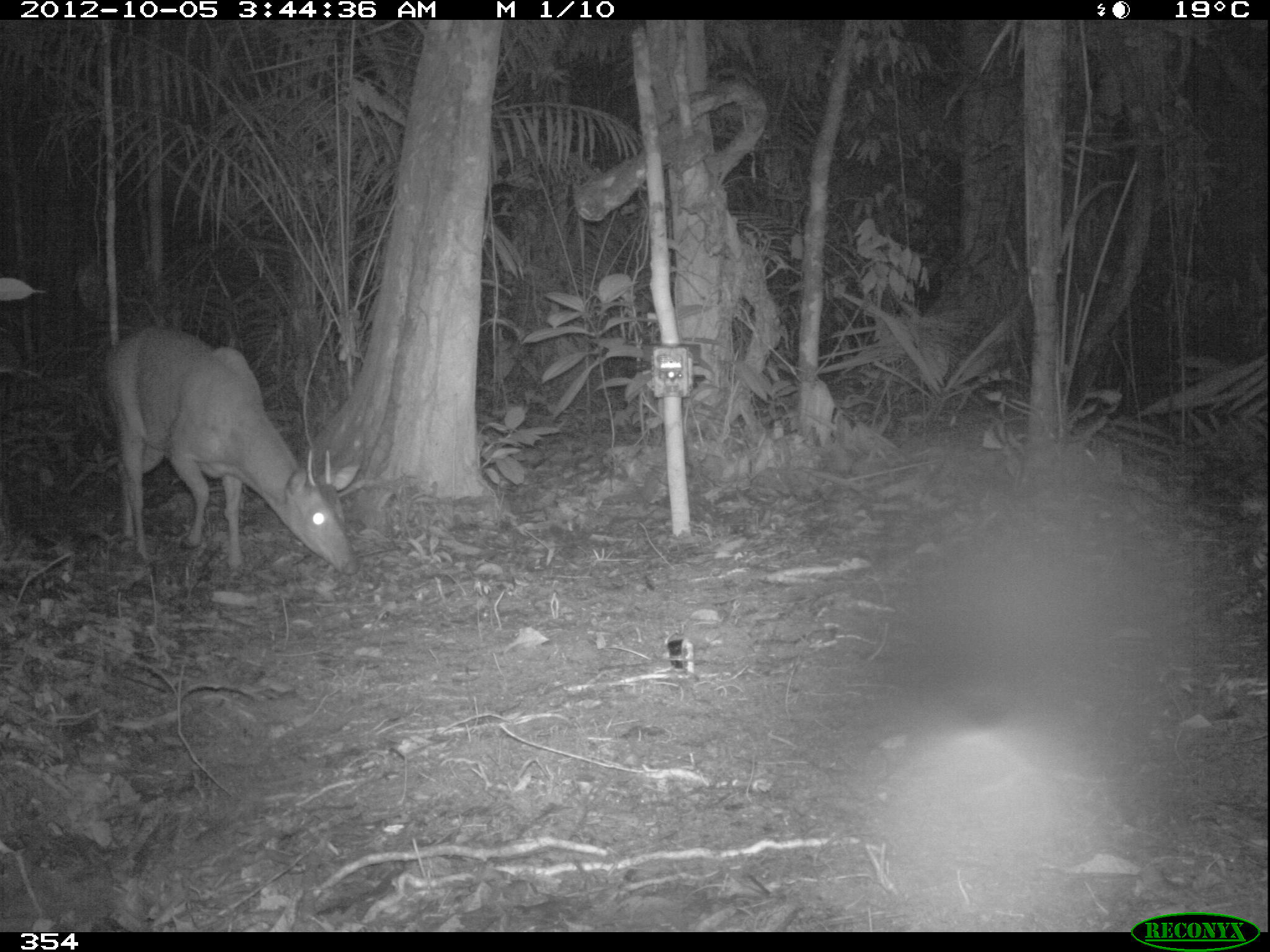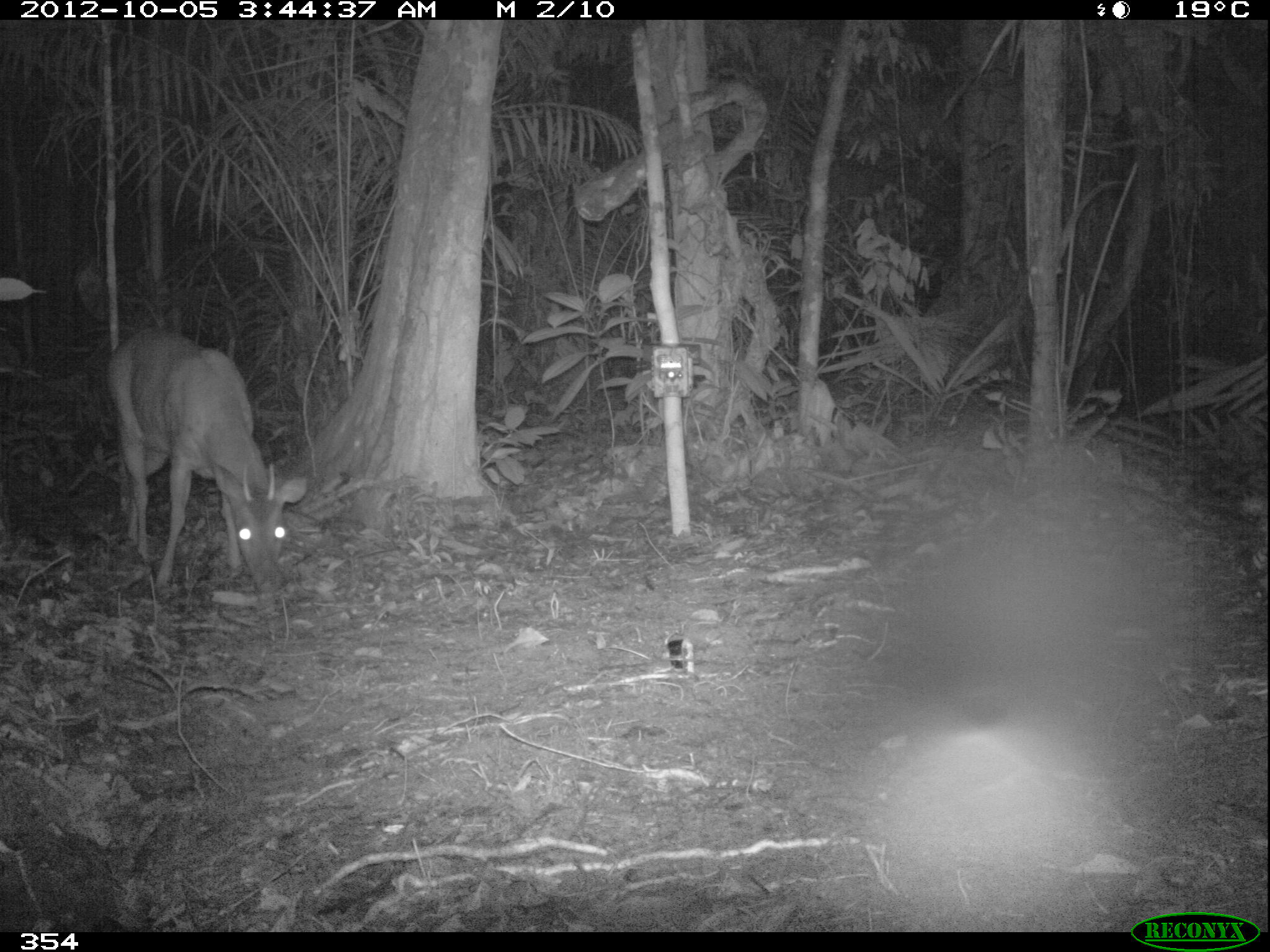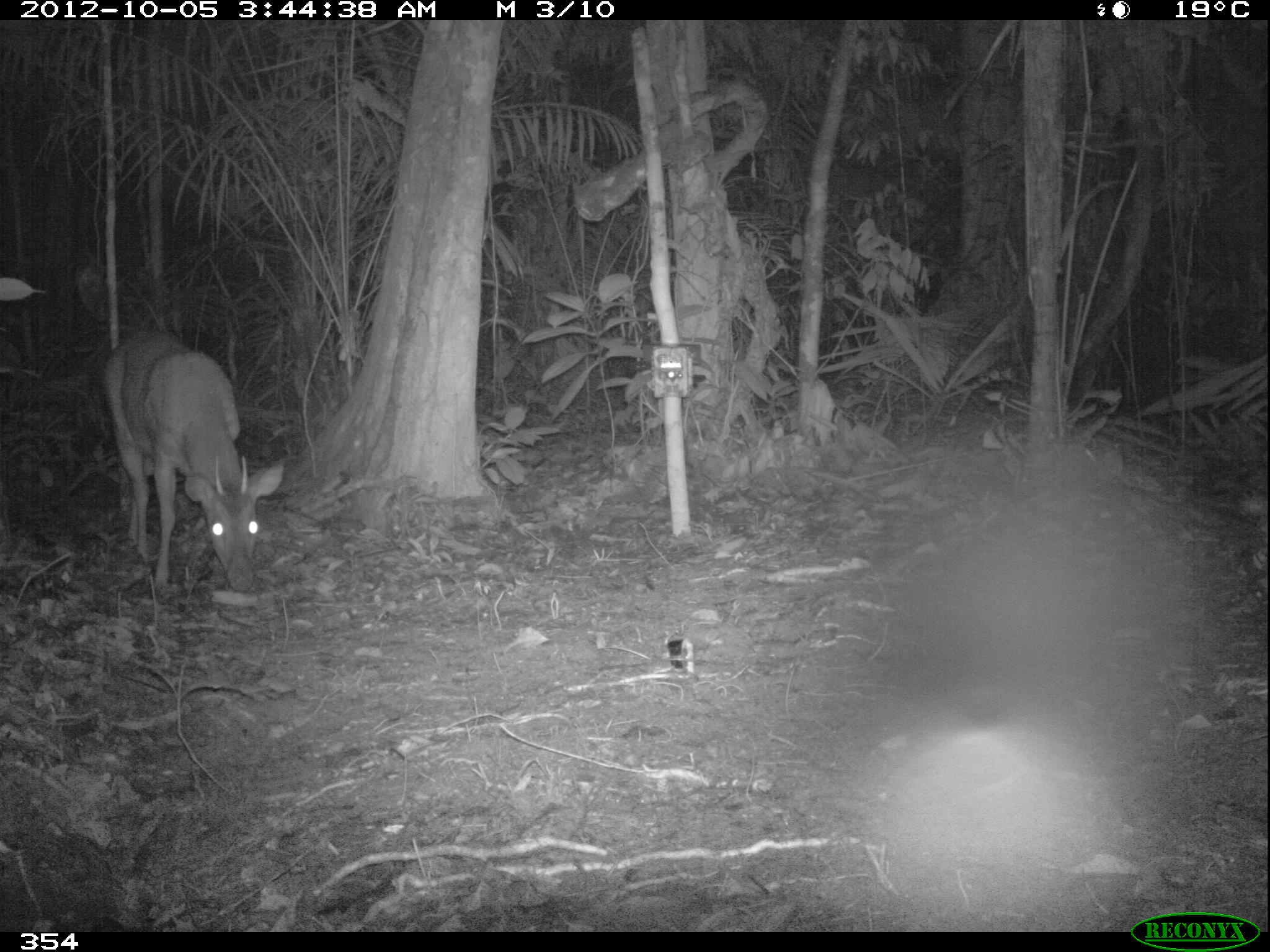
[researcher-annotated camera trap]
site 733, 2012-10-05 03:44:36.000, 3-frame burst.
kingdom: Animalia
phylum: Chordata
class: Mammalia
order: Artiodactyla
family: Cervidae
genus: Mazama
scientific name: Mazama americana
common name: red brocket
Mazama americana (red brocket).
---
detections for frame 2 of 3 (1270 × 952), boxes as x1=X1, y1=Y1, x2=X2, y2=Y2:
mazama americana: x1=103, y1=325, x2=308, y2=595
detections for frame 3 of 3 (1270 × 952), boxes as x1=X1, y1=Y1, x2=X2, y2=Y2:
mazama americana: x1=101, y1=329, x2=284, y2=592